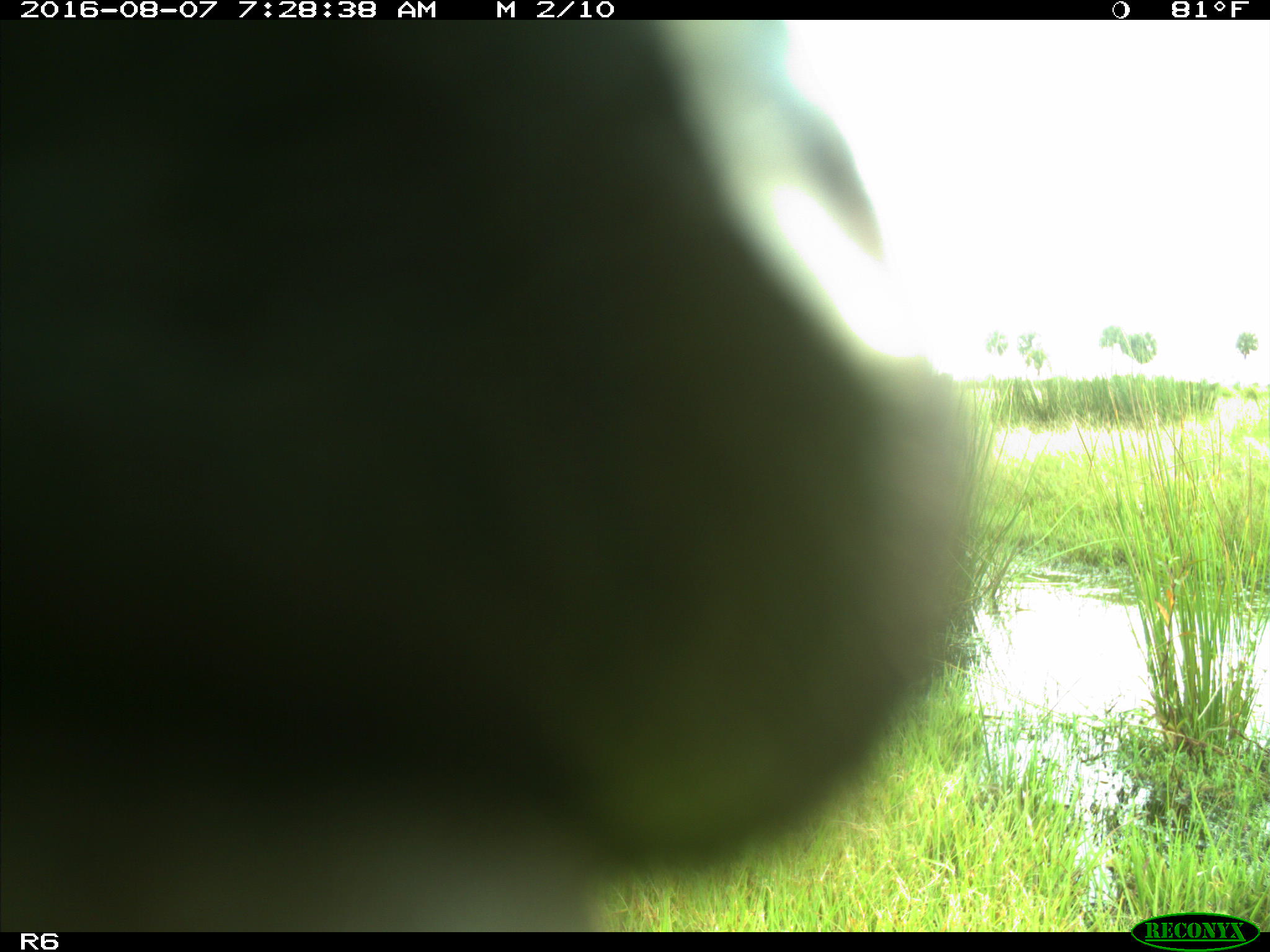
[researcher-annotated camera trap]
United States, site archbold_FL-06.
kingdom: Animalia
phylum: Chordata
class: Mammalia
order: Artiodactyla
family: Bovidae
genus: Bos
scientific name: Bos taurus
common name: domestic cow